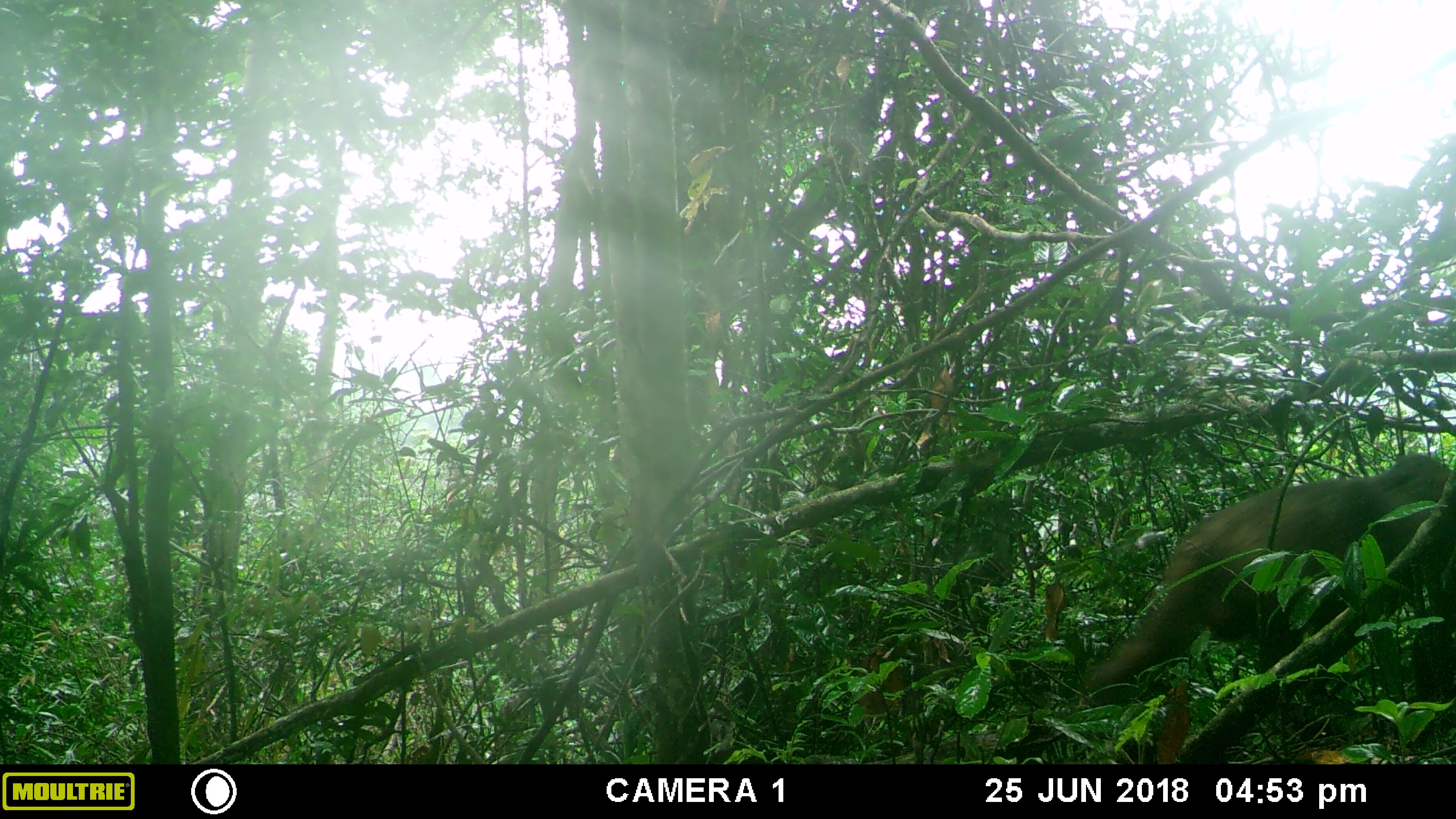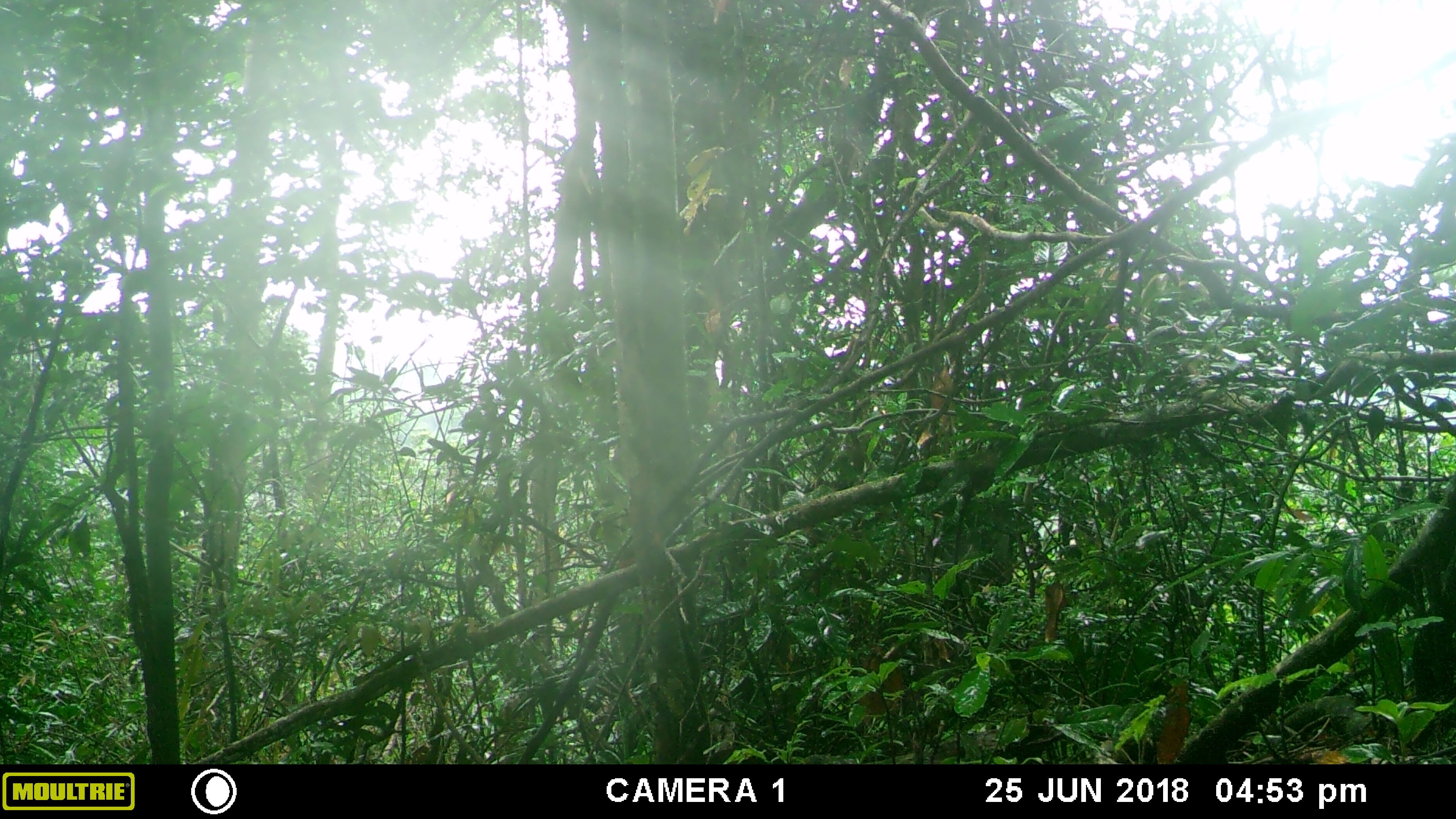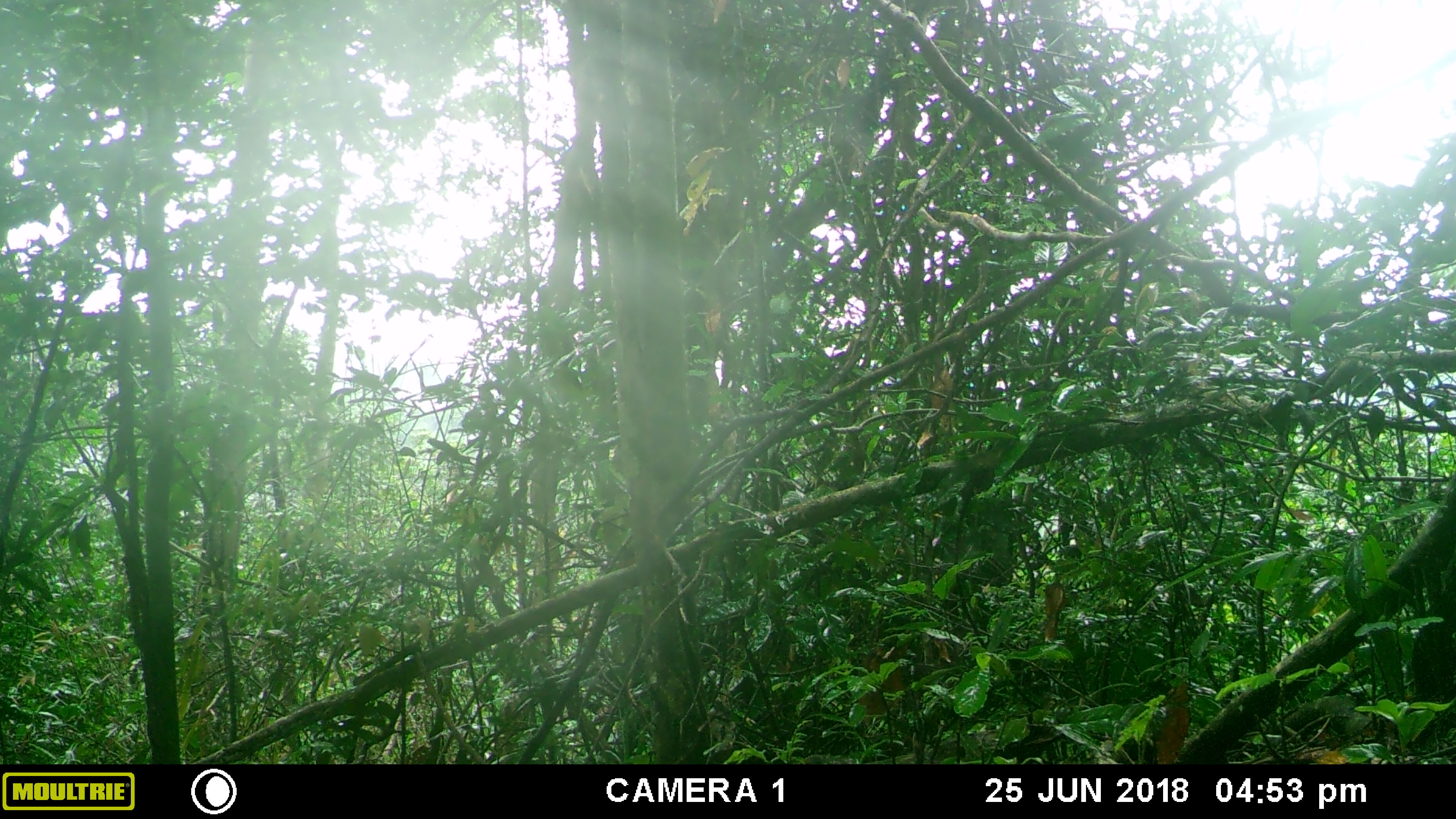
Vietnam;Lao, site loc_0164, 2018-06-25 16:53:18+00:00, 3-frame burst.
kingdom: Animalia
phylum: Chordata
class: Mammalia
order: Primates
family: Cercopithecidae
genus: Macaca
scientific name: Macaca arctoides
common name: stump-tailed macaque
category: stump tailed macaque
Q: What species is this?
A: Stump tailed macaque (stump-tailed macaque) (Macaca arctoides).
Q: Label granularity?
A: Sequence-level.